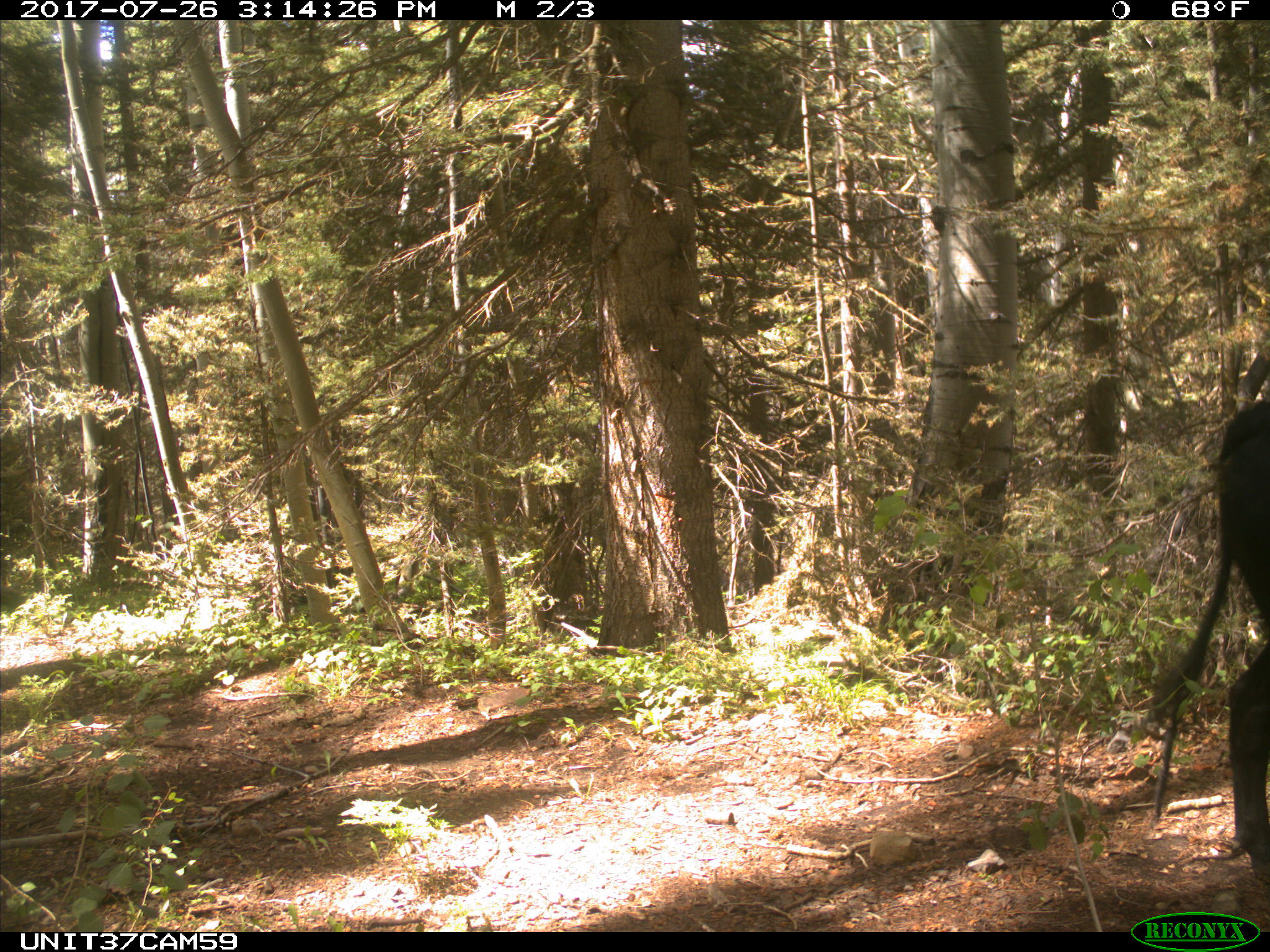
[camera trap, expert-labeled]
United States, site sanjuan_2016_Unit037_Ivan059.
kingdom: Animalia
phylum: Chordata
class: Mammalia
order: Artiodactyla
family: Bovidae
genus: Bos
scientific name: Bos taurus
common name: domestic cow